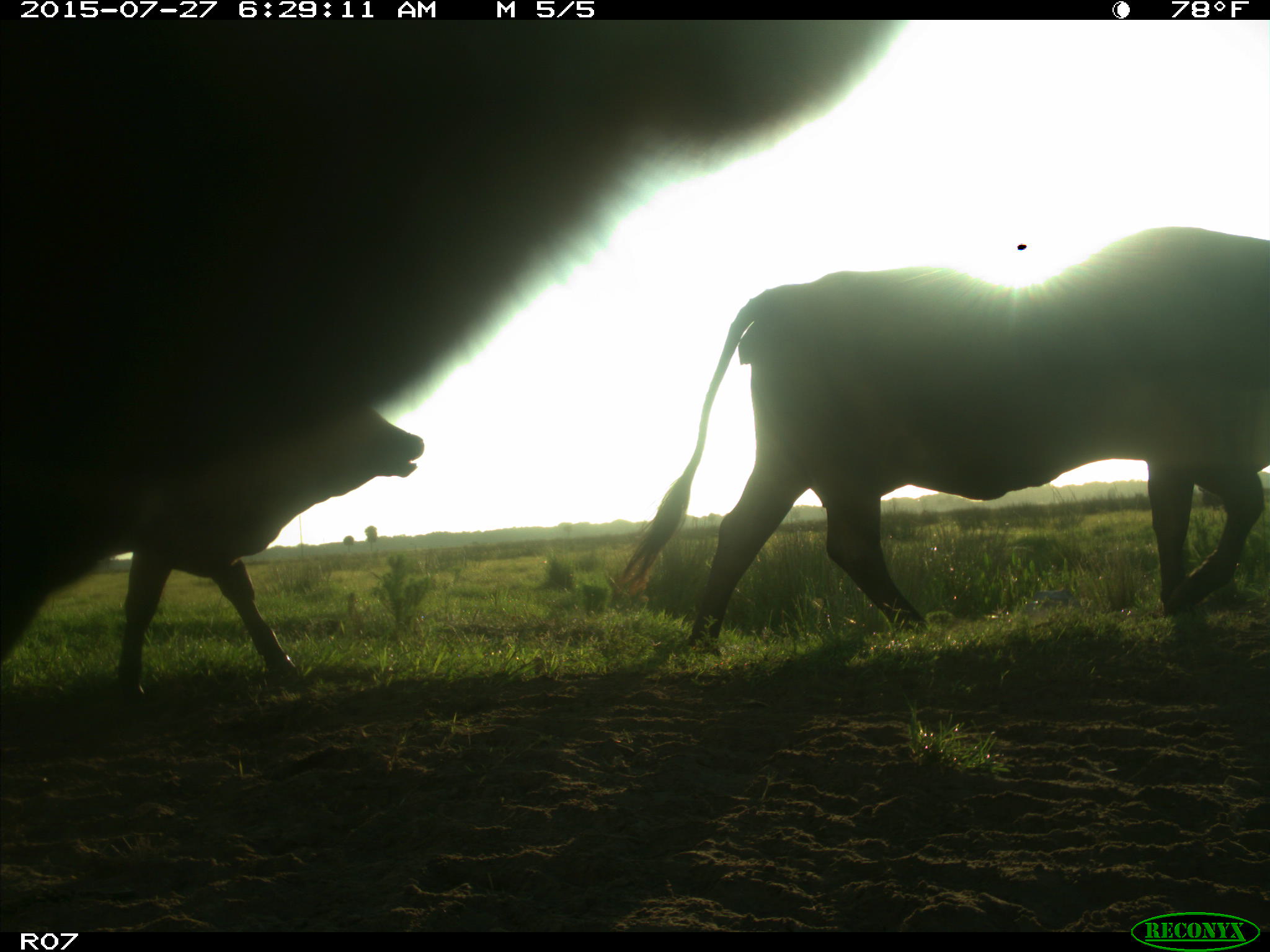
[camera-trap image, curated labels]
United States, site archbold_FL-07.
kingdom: Animalia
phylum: Chordata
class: Mammalia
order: Artiodactyla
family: Bovidae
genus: Bos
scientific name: Bos taurus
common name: domestic cow